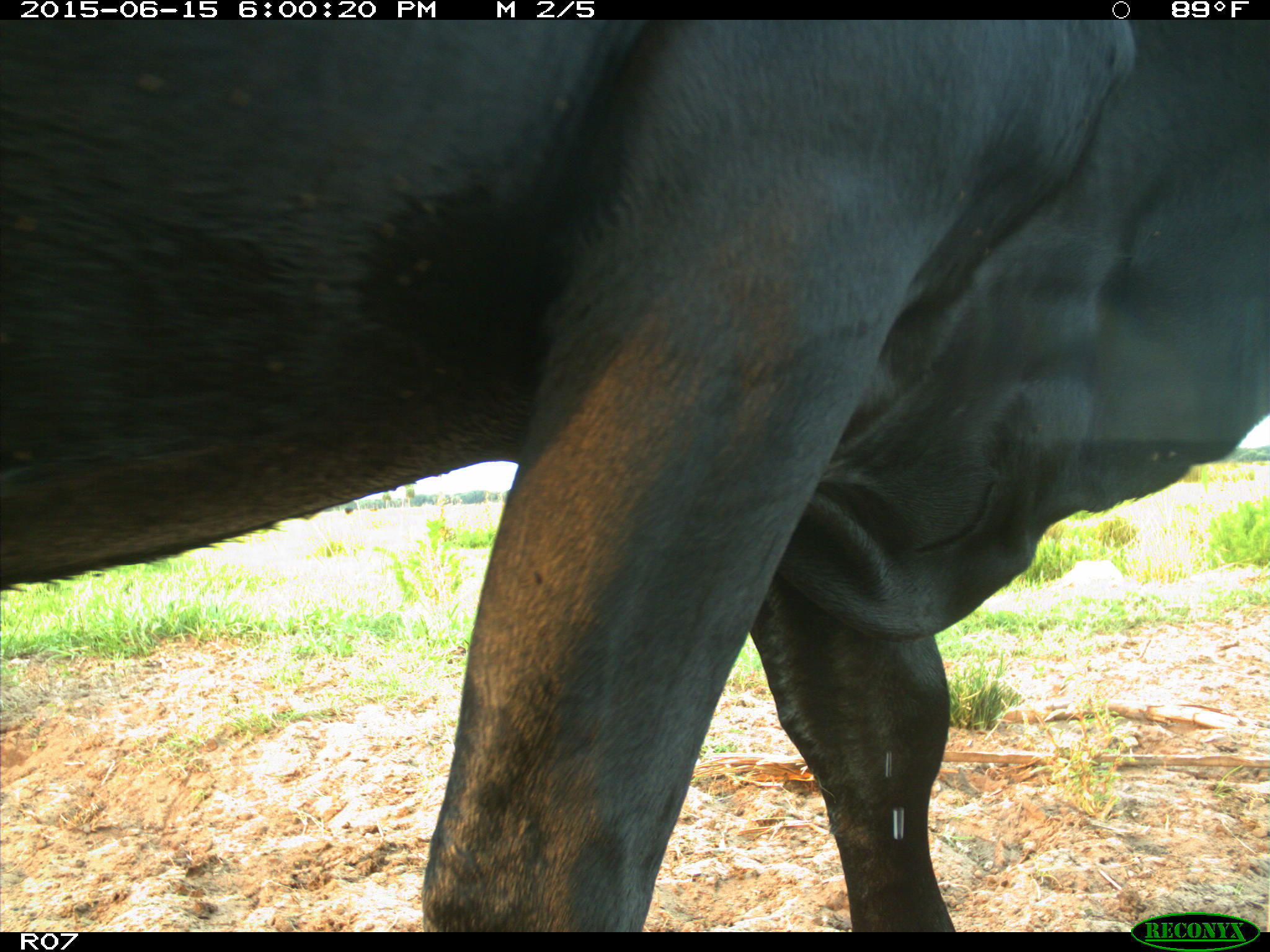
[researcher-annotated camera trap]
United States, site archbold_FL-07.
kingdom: Animalia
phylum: Chordata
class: Mammalia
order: Artiodactyla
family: Bovidae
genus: Bos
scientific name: Bos taurus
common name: domestic cow